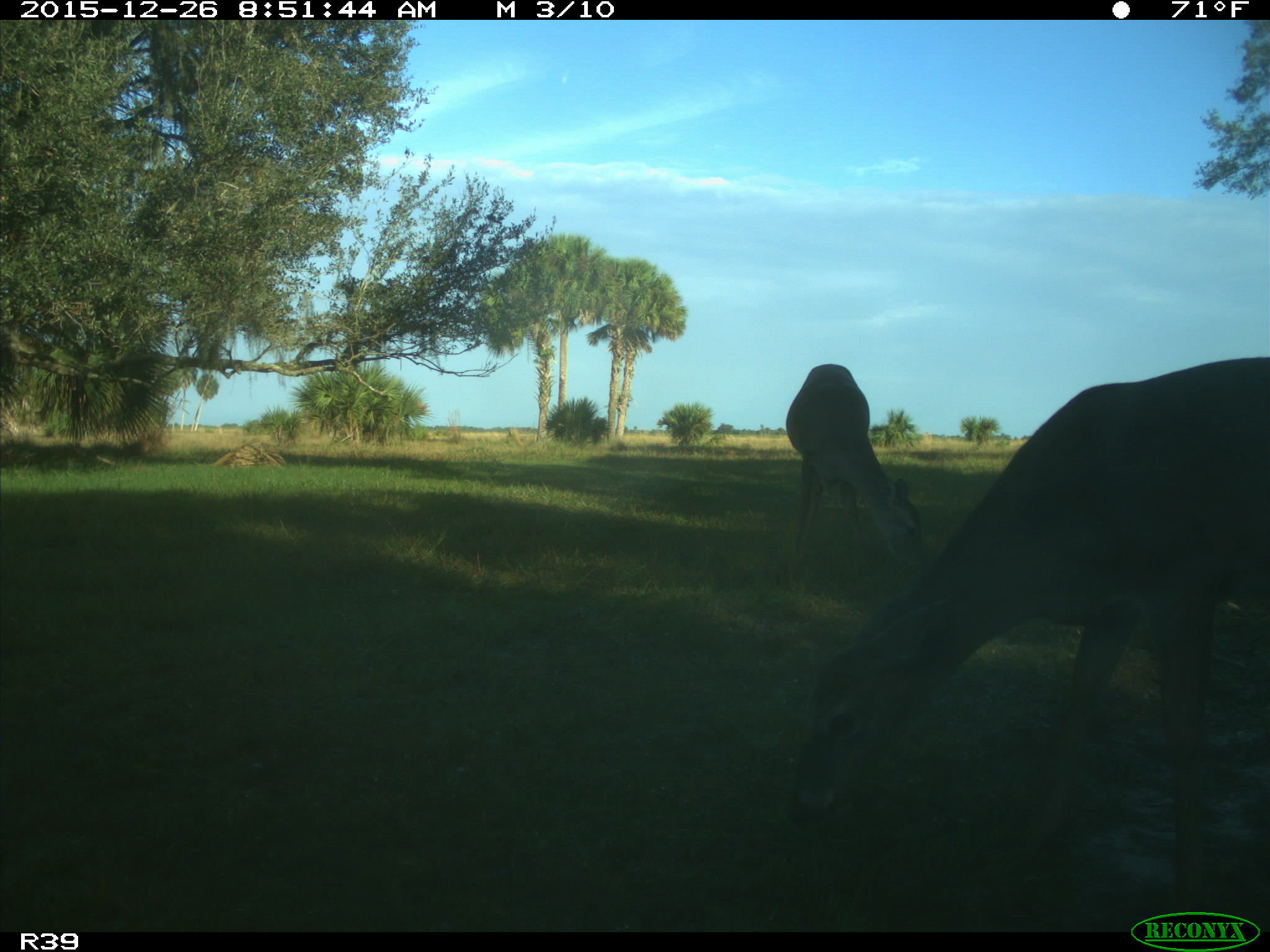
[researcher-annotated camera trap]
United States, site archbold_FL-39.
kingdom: Animalia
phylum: Chordata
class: Mammalia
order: Artiodactyla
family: Cervidae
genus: Odocoileus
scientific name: Odocoileus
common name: deer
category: unidentified deer